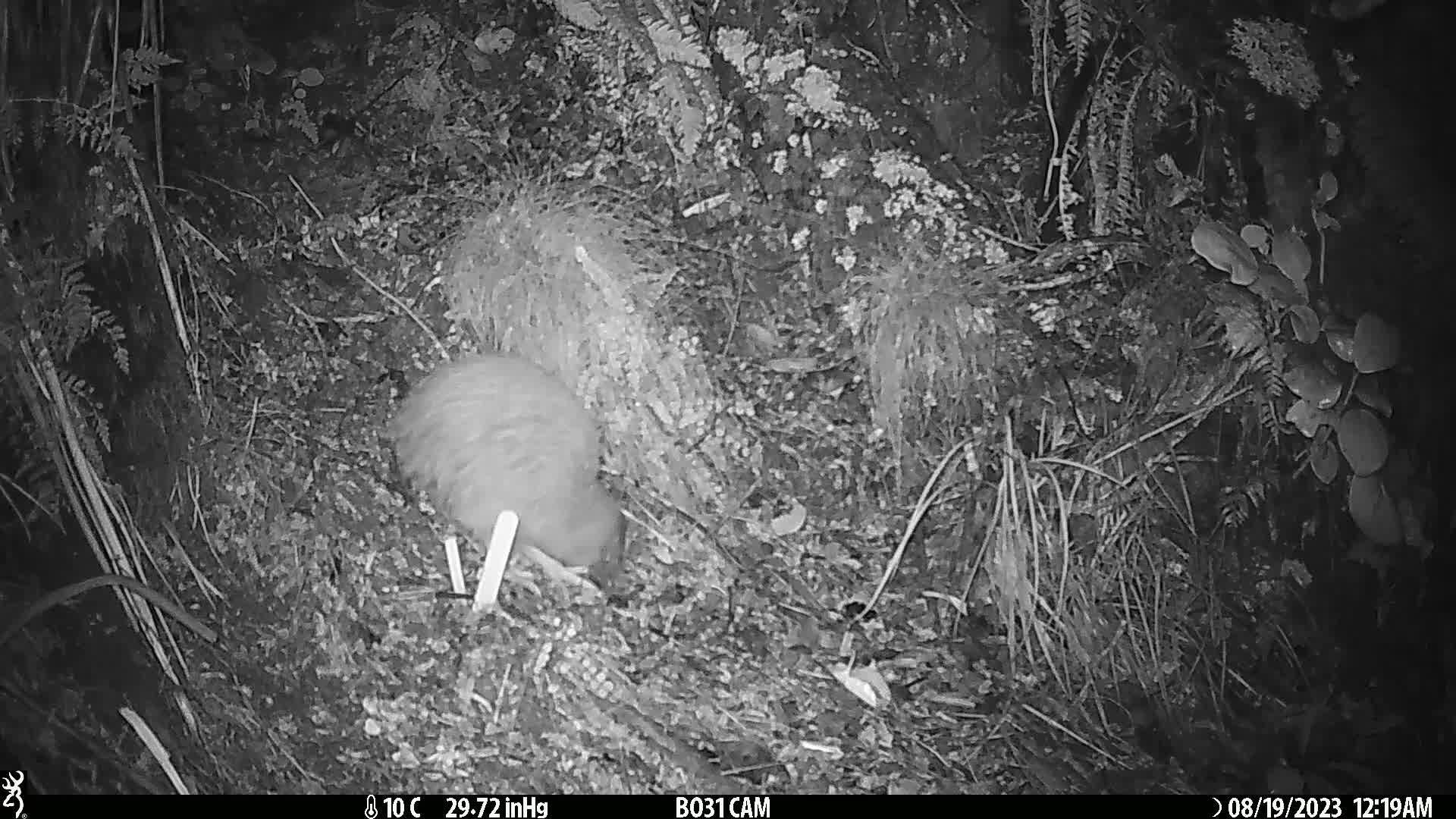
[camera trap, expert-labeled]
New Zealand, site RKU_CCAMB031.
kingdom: Animalia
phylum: Chordata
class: Aves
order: Apterygiformes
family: Apterygidae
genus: Apteryx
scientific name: Apteryx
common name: kiwi